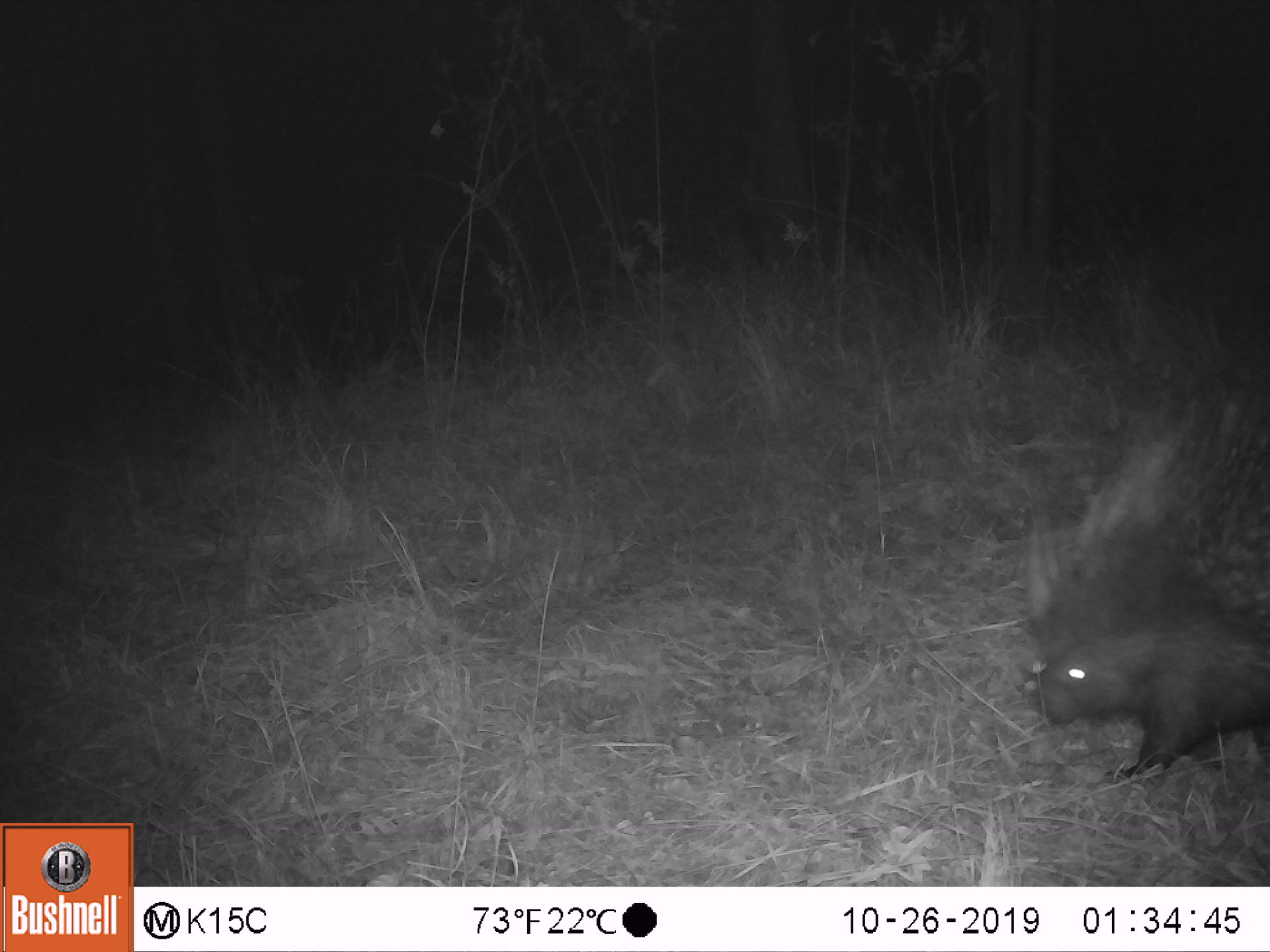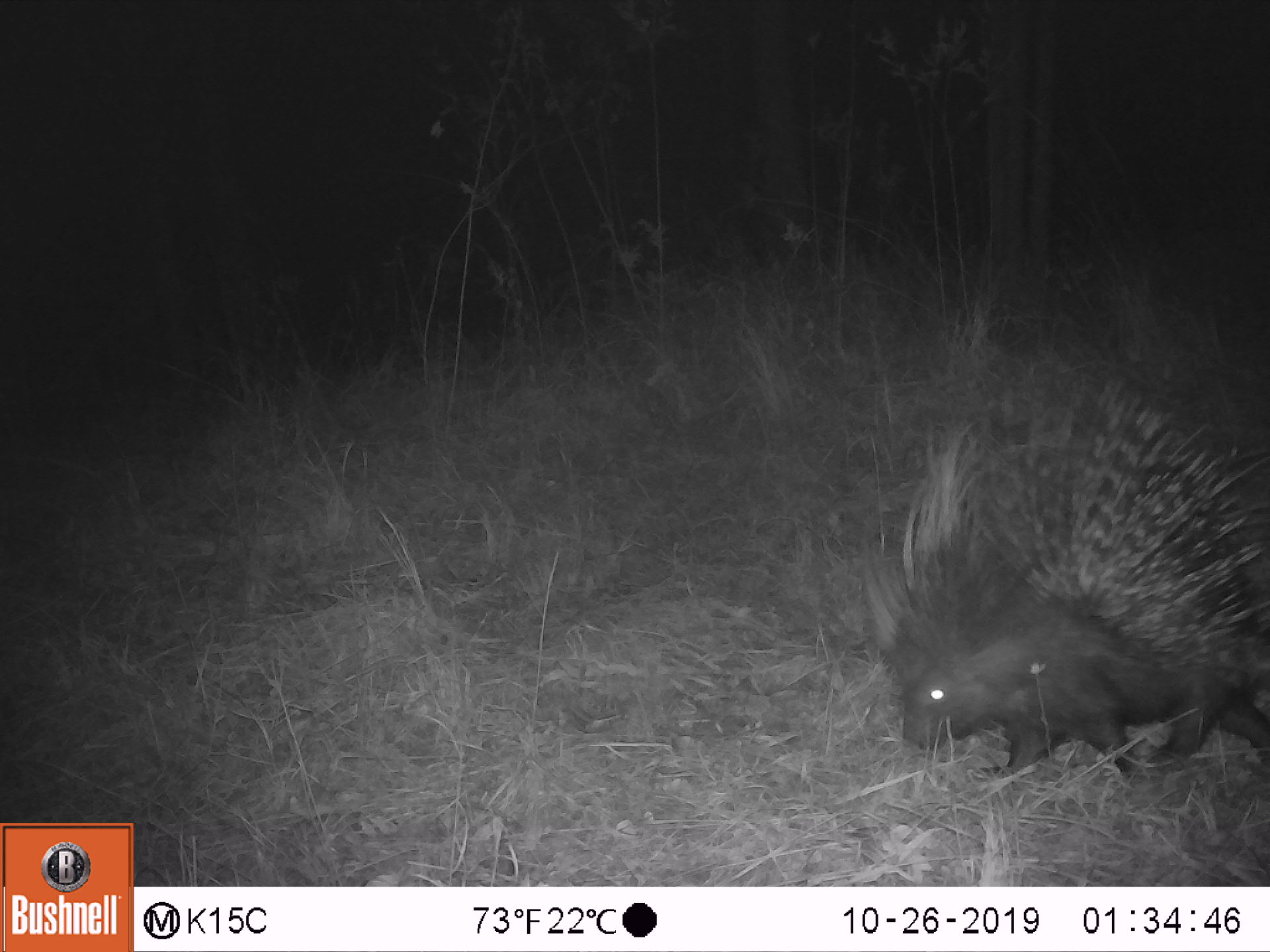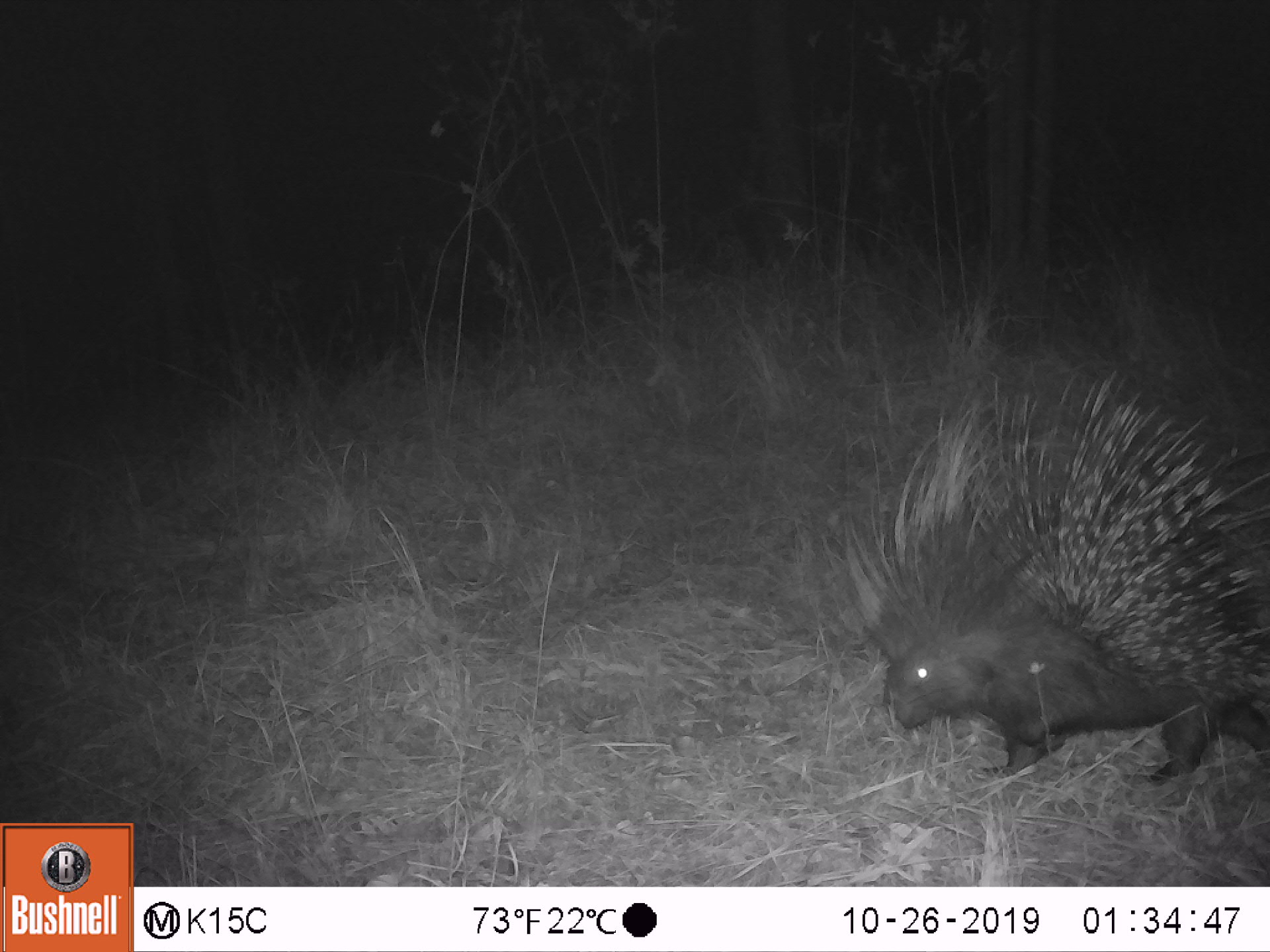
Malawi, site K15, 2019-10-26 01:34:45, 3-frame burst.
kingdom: Animalia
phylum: Chordata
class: Mammalia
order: Rodentia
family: Hystricidae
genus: Hystrix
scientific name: Hystrix africaeaustralis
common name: cape porcupine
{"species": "cape porcupine (Hystrix africaeaustralis)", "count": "1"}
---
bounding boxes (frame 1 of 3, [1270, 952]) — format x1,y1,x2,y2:
cape porcupine: 1018,395,1262,779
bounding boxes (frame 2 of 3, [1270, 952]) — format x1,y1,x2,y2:
cape porcupine: 867,375,1268,784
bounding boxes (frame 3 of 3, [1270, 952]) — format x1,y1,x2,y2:
cape porcupine: 853,368,1268,786